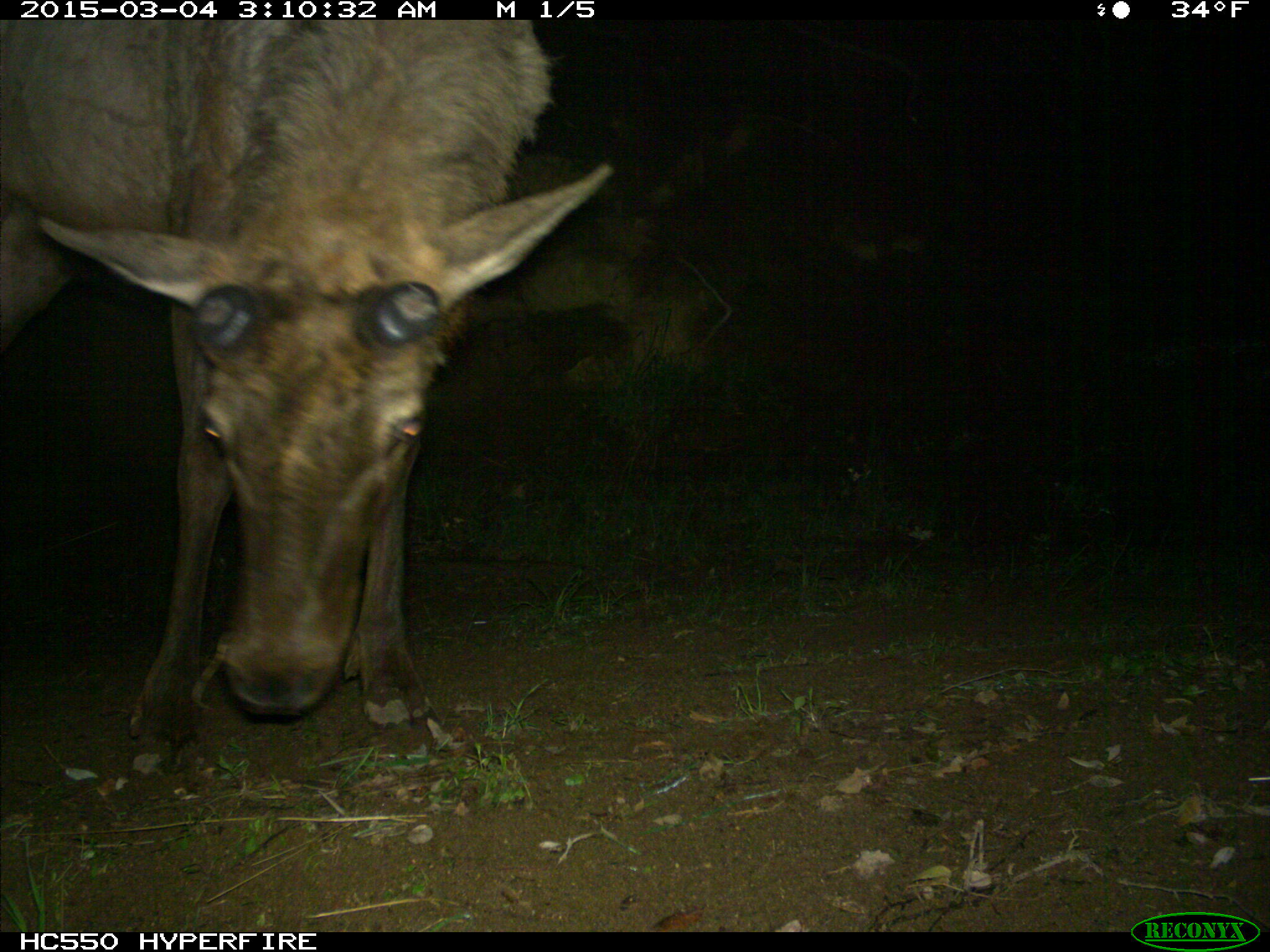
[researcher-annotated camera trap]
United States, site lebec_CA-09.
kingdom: Animalia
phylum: Chordata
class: Mammalia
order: Artiodactyla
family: Cervidae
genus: Cervus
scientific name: Cervus canadensis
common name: elk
Cervus canadensis (elk).